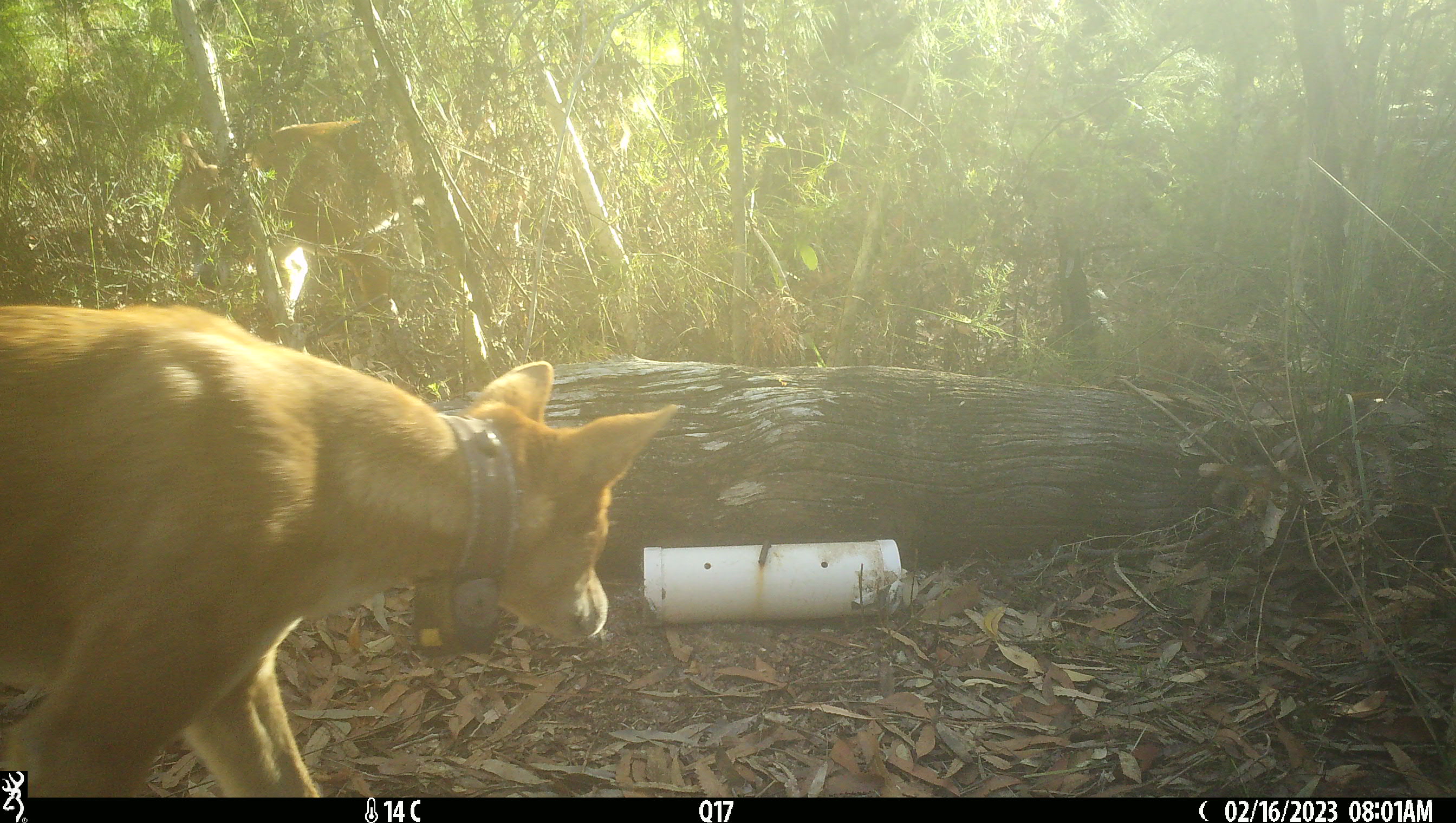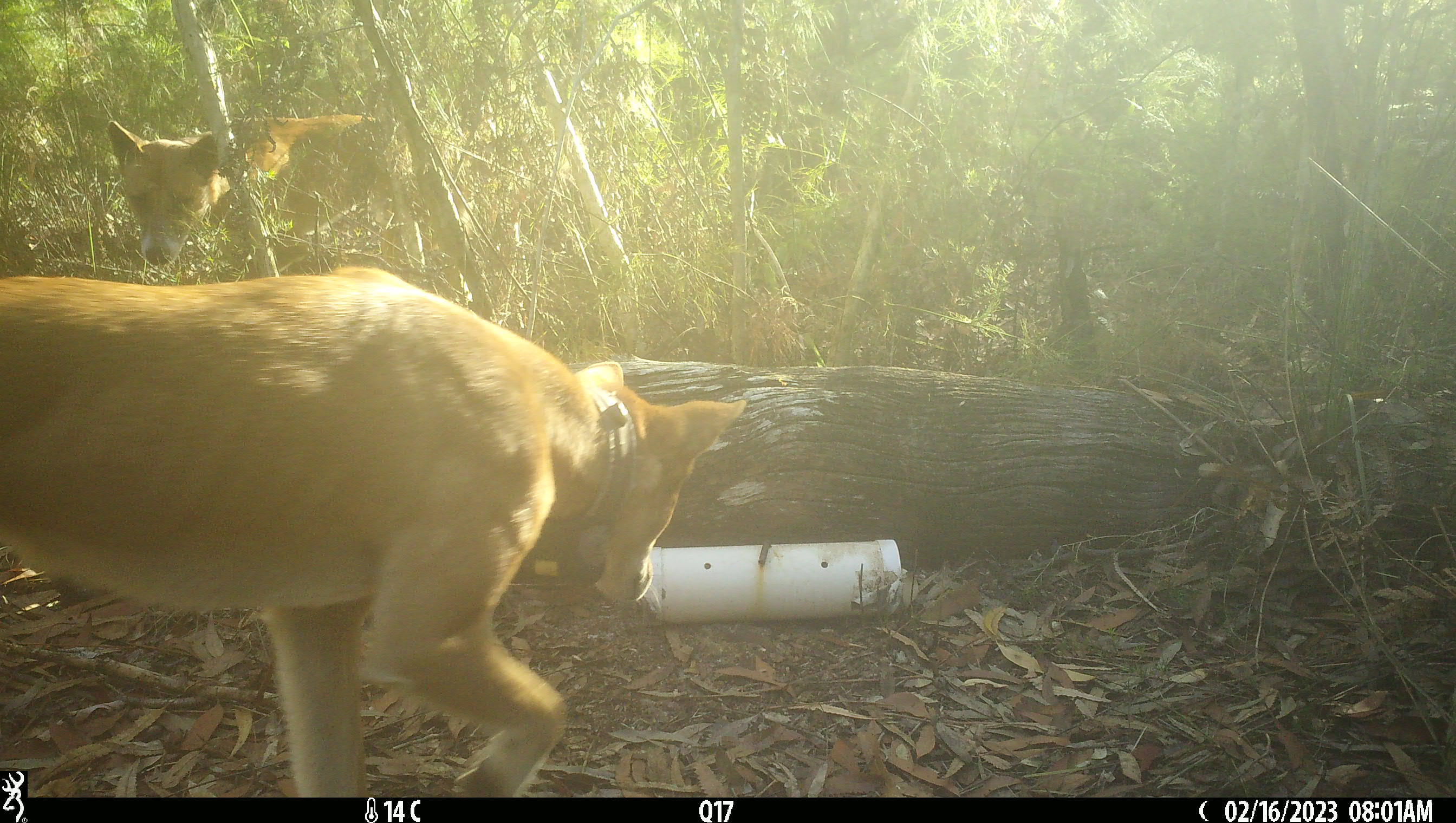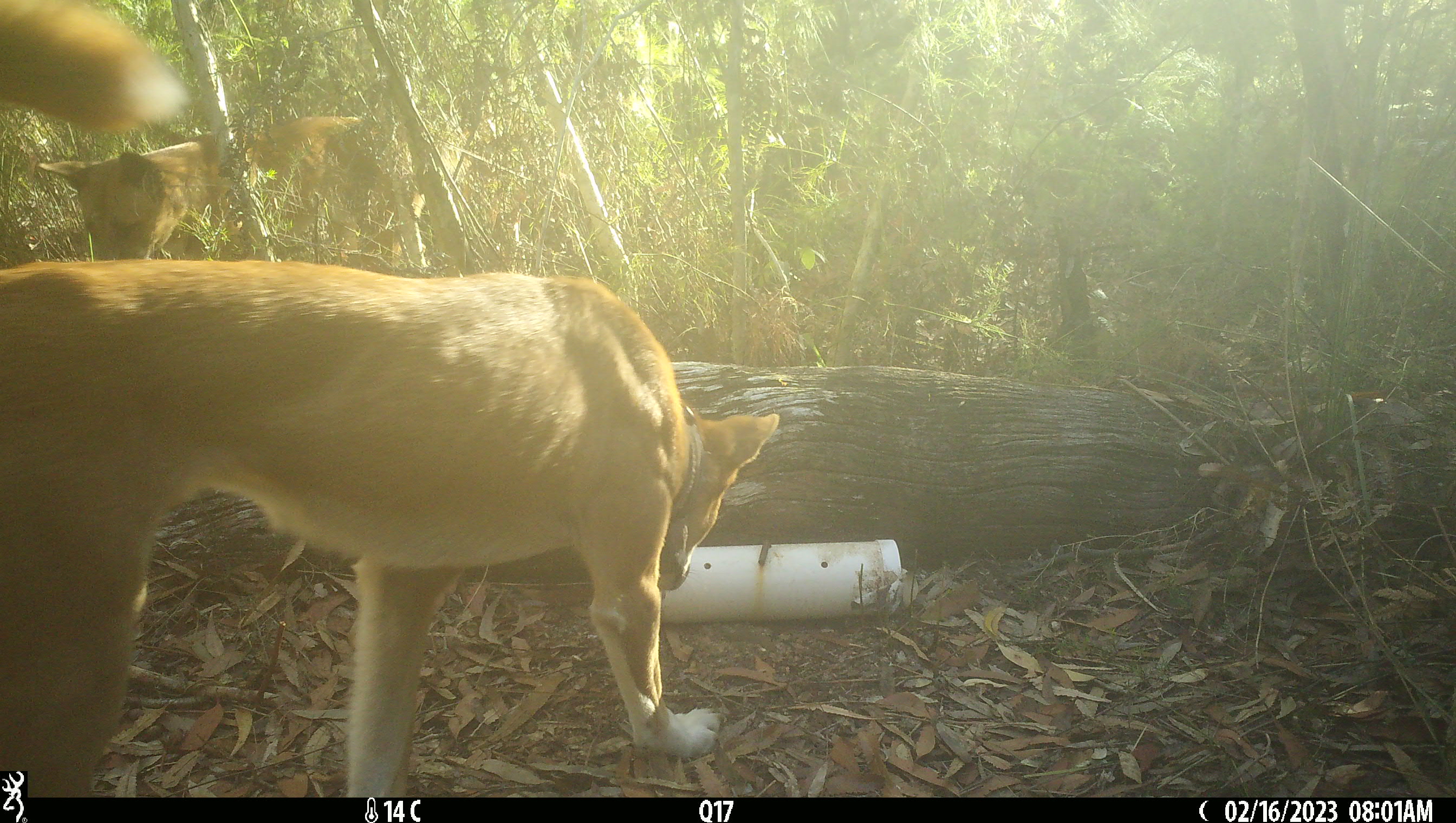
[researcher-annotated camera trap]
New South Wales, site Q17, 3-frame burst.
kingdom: Animalia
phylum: Chordata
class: Mammalia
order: Carnivora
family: Canidae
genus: Canis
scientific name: Canis familiaris dingo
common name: dingo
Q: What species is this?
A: Dingo (Canis familiaris dingo).